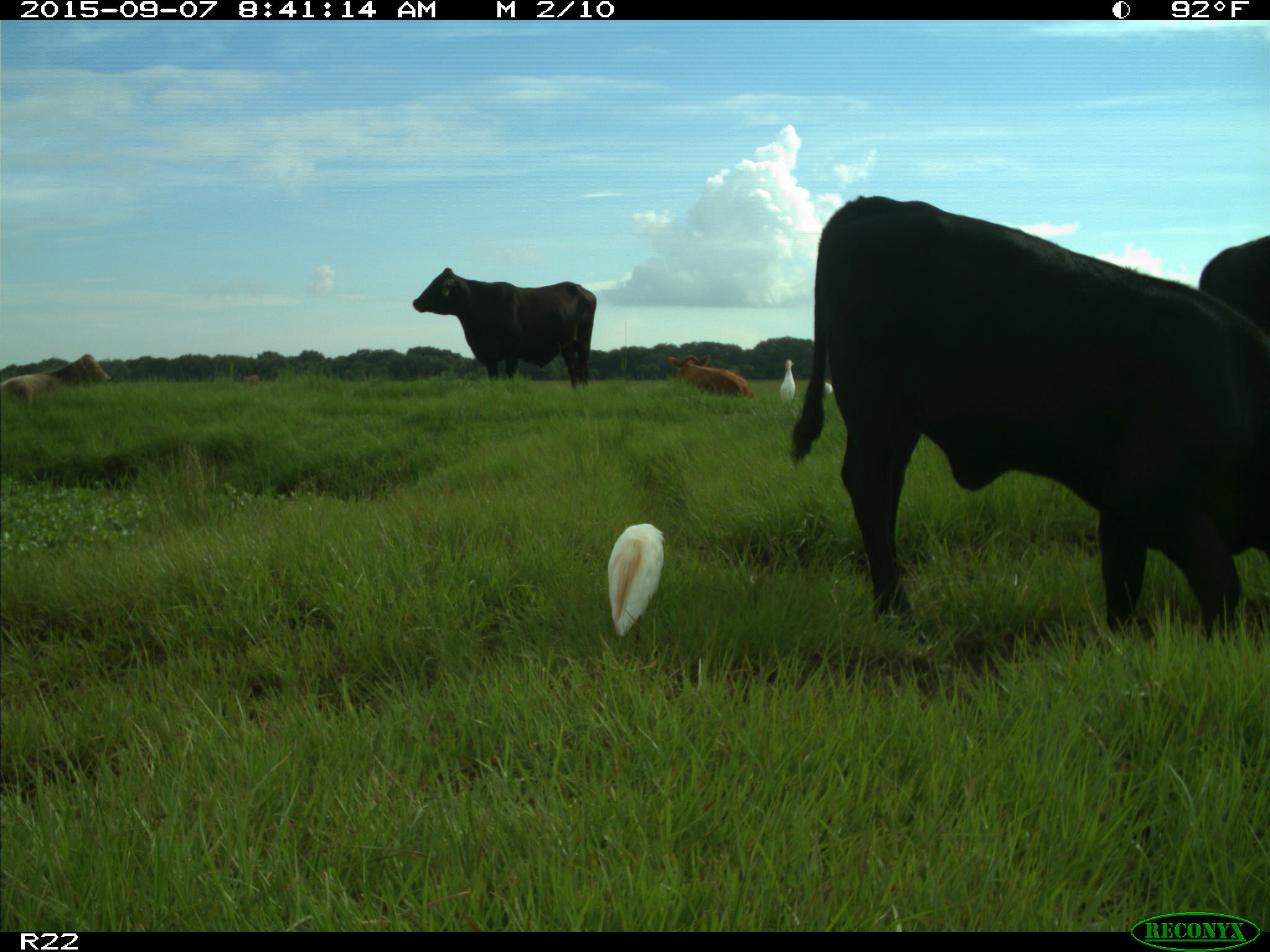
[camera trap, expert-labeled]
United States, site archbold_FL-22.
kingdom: Animalia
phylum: Chordata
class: Mammalia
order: Artiodactyla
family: Bovidae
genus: Bos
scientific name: Bos taurus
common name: domestic cow